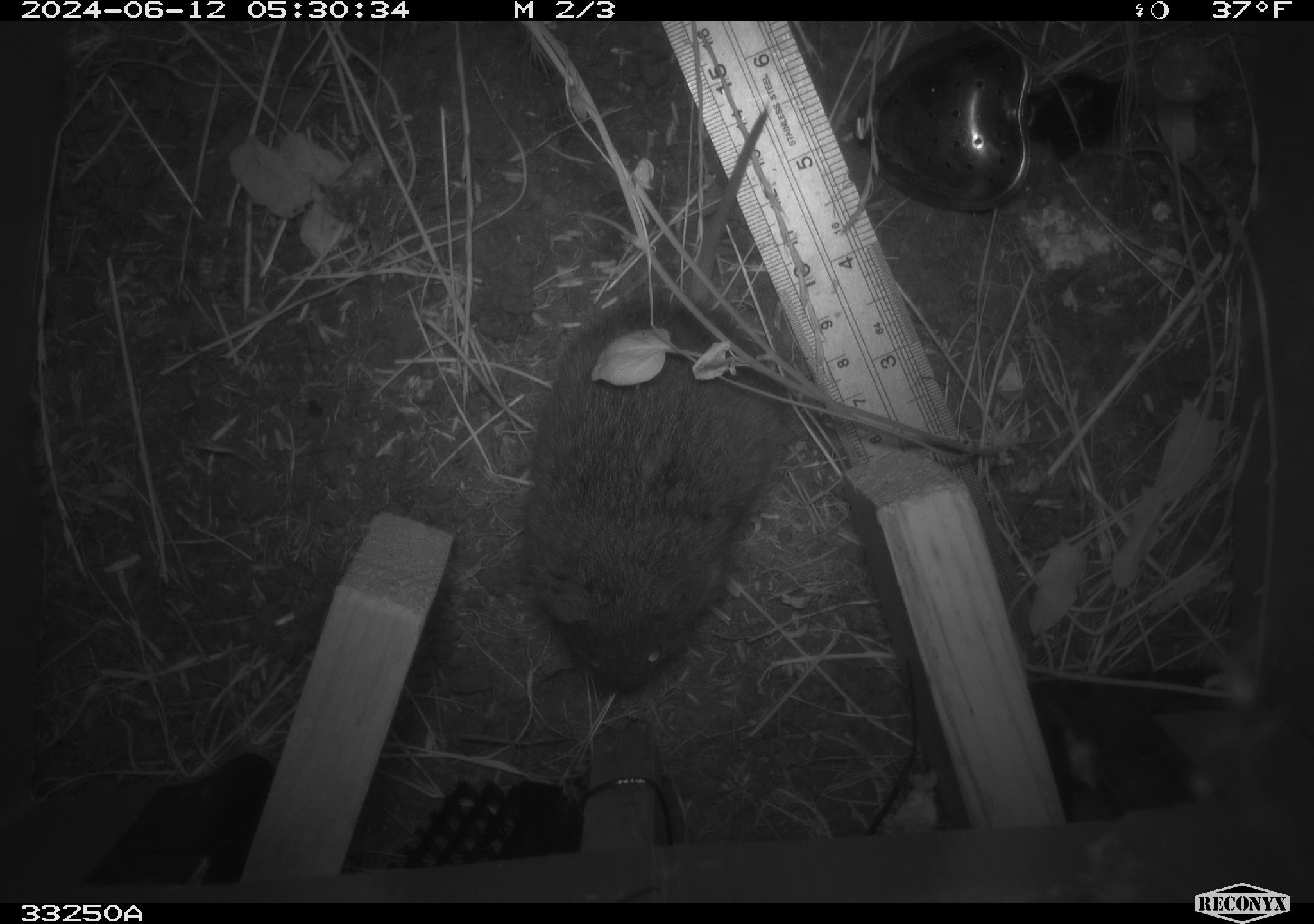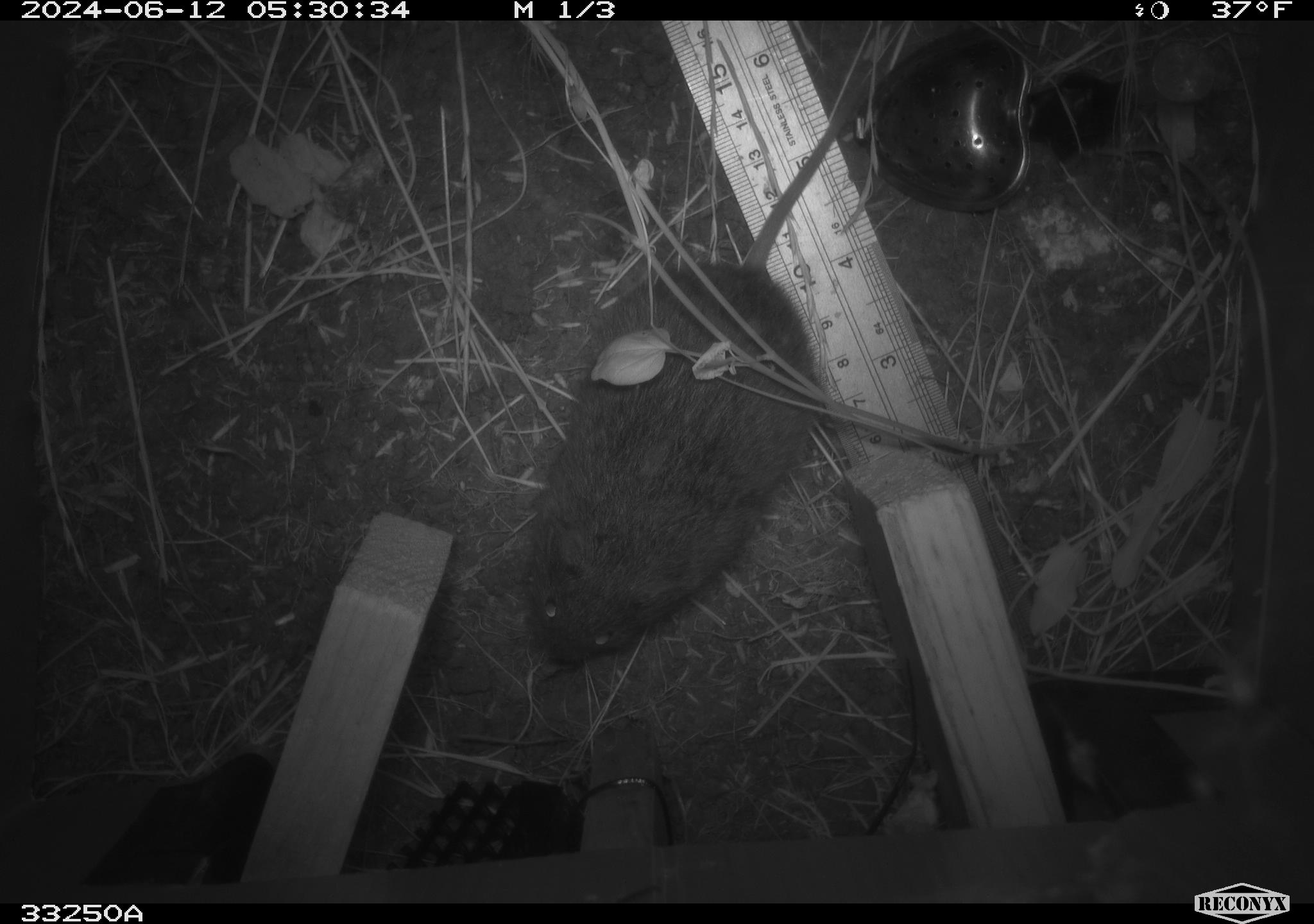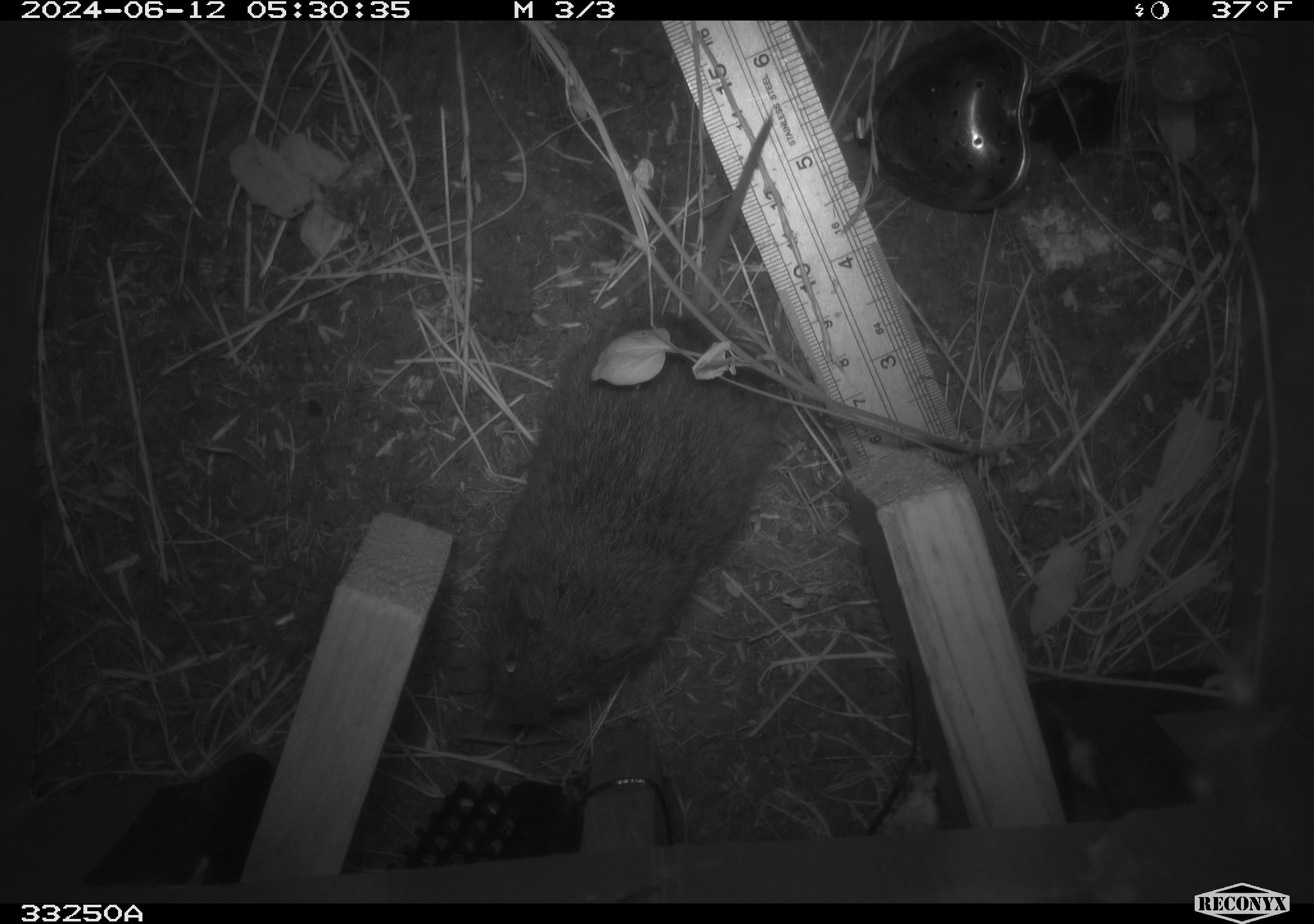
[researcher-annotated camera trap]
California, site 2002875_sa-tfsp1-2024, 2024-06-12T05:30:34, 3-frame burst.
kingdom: Animalia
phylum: Chordata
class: Mammalia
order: Rodentia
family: Cricetidae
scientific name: Arvicolinae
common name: voles, lemmings, and muskrats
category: arvicolinae subfamily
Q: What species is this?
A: Arvicolinae subfamily (voles, lemmings, and muskrats) (Arvicolinae).